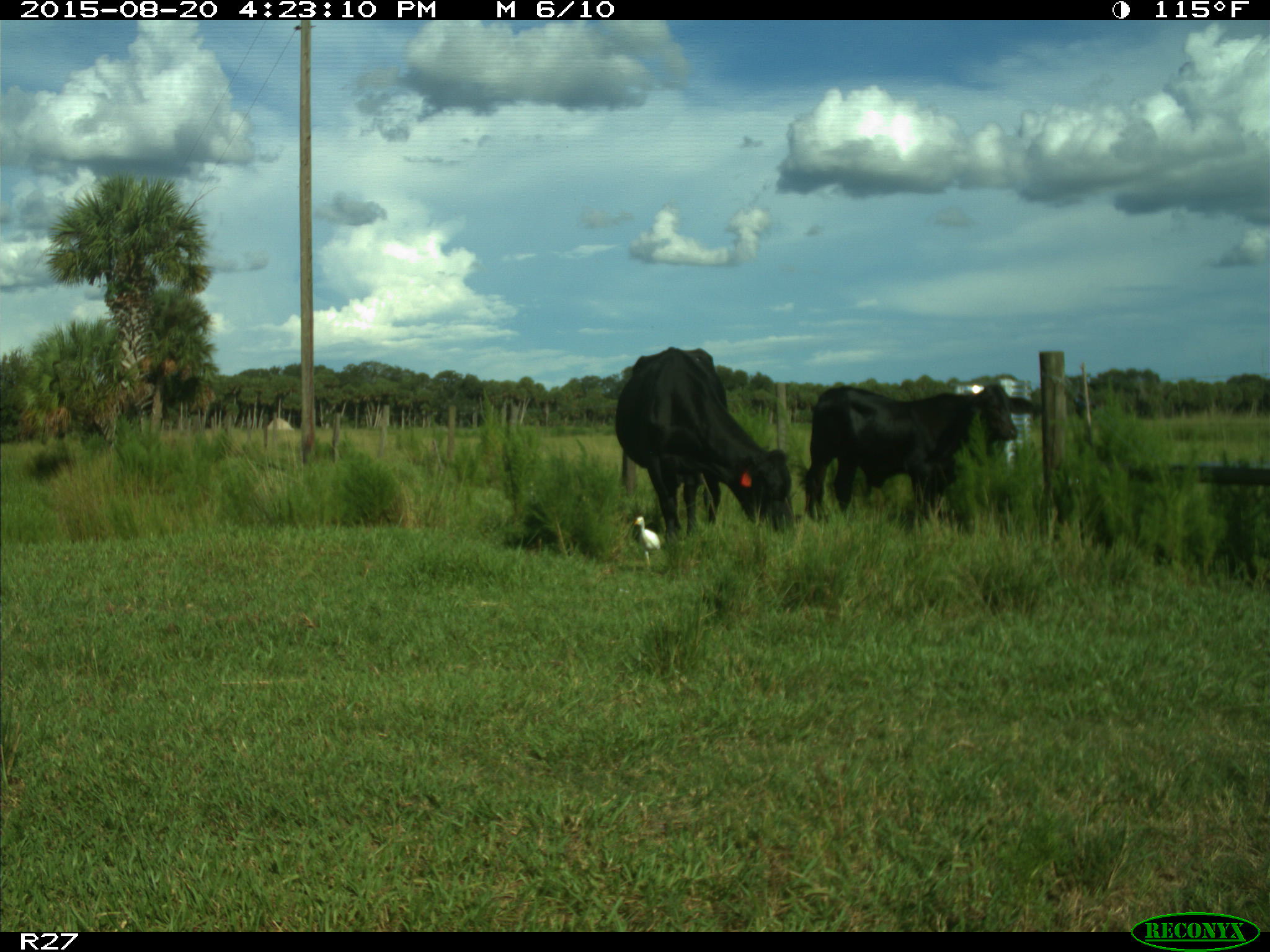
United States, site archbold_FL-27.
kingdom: Animalia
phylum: Chordata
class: Mammalia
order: Artiodactyla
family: Bovidae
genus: Bos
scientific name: Bos taurus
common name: domestic cow